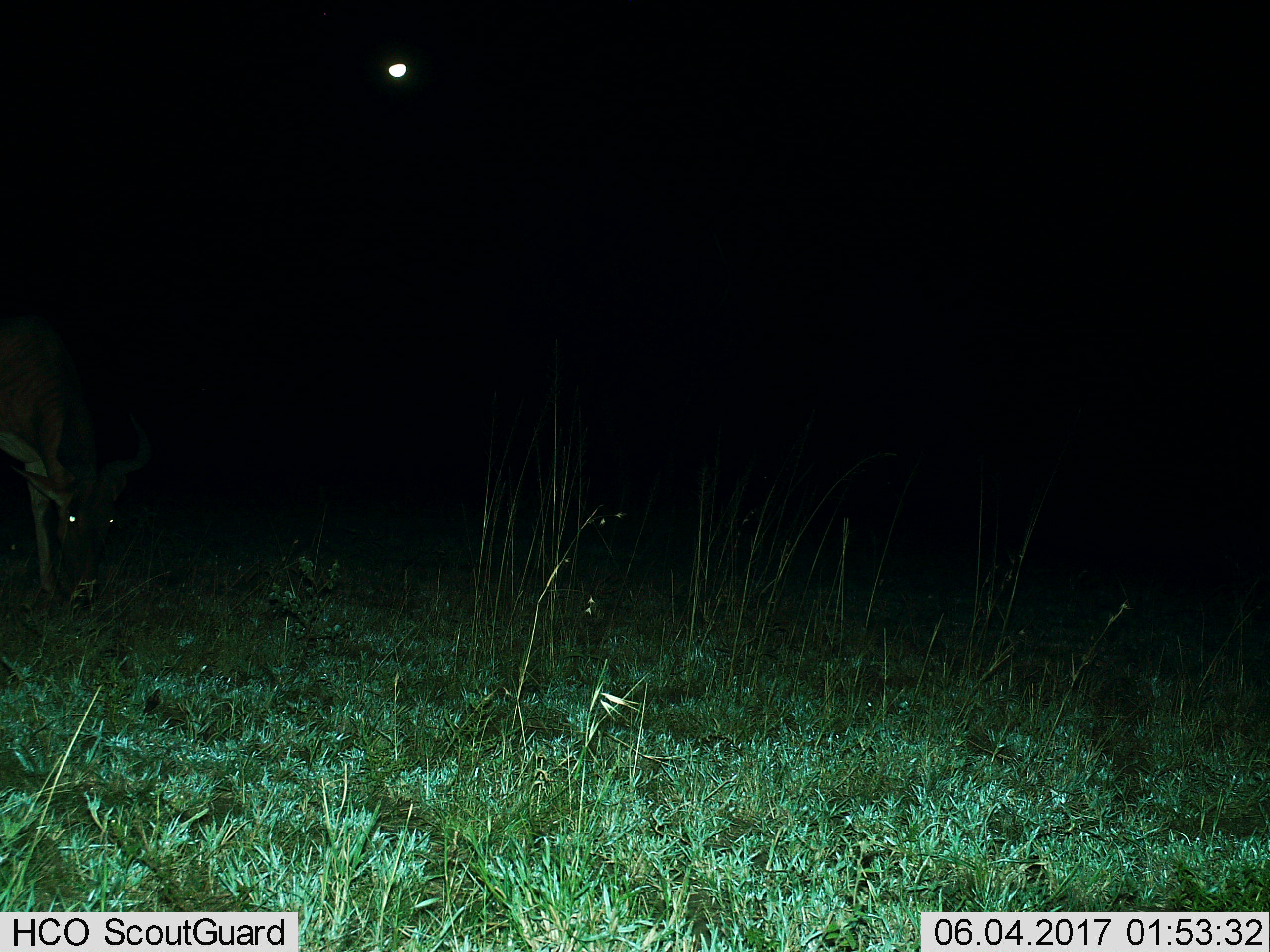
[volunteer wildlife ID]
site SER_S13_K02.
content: unidentified animal